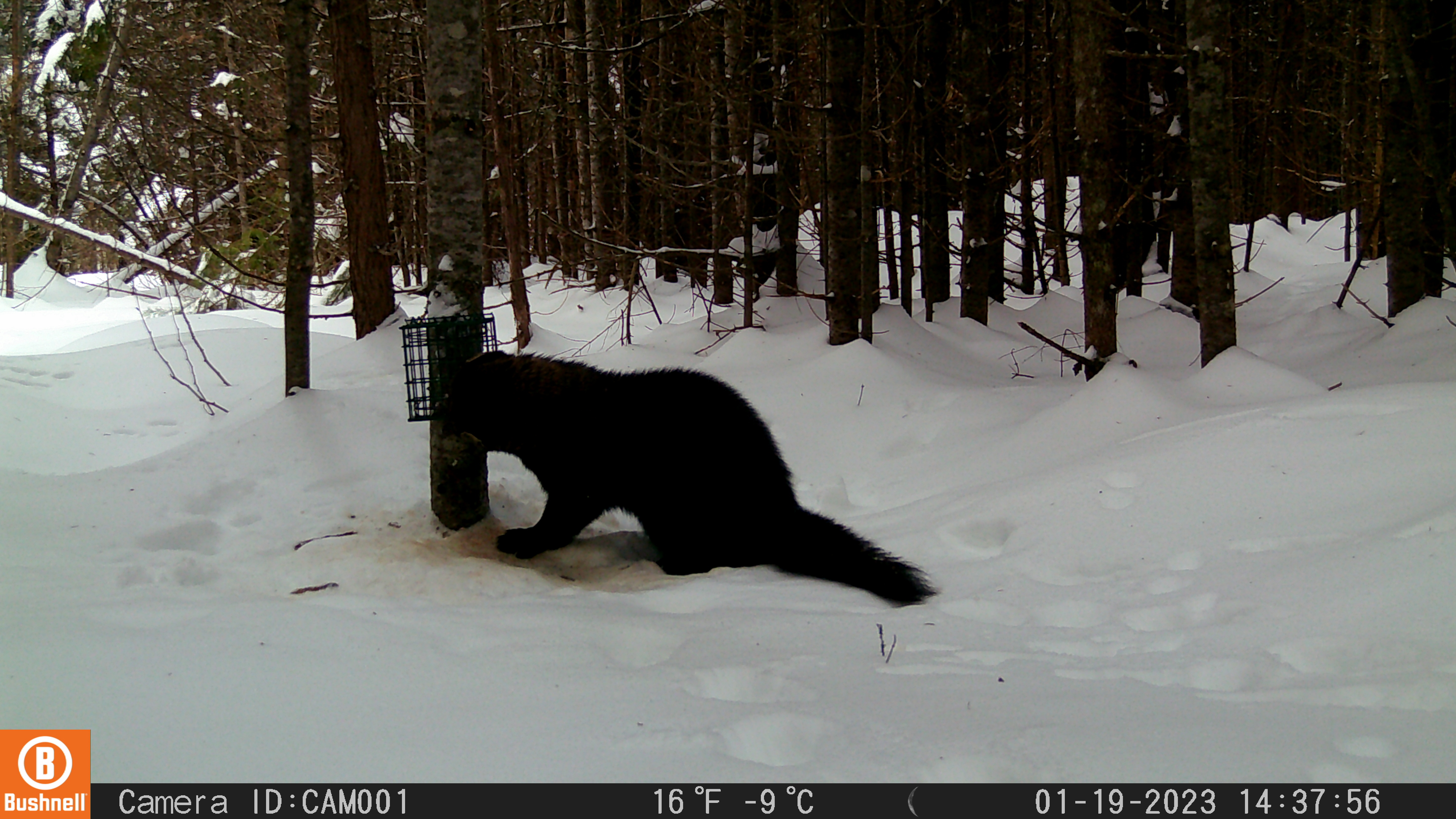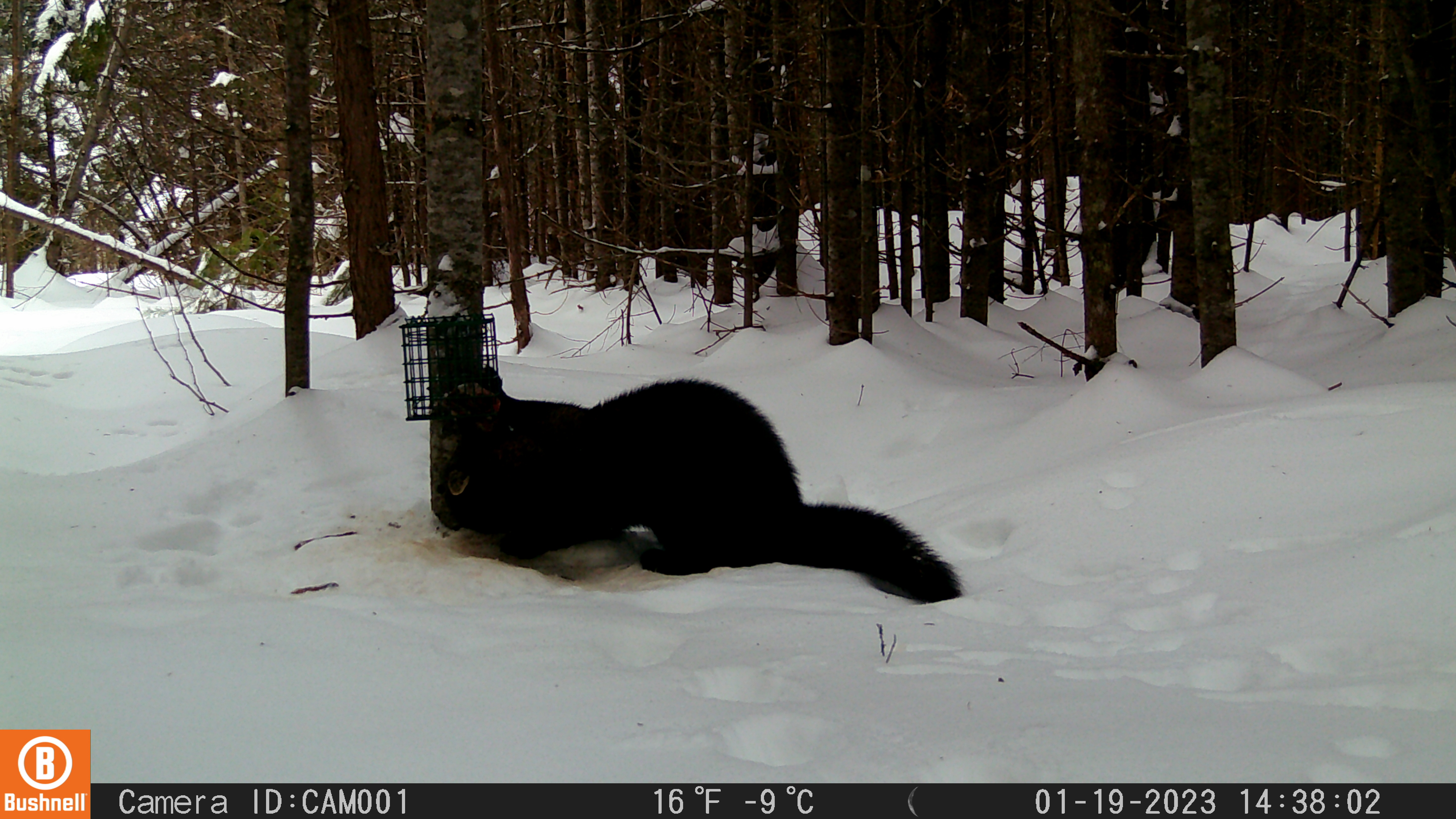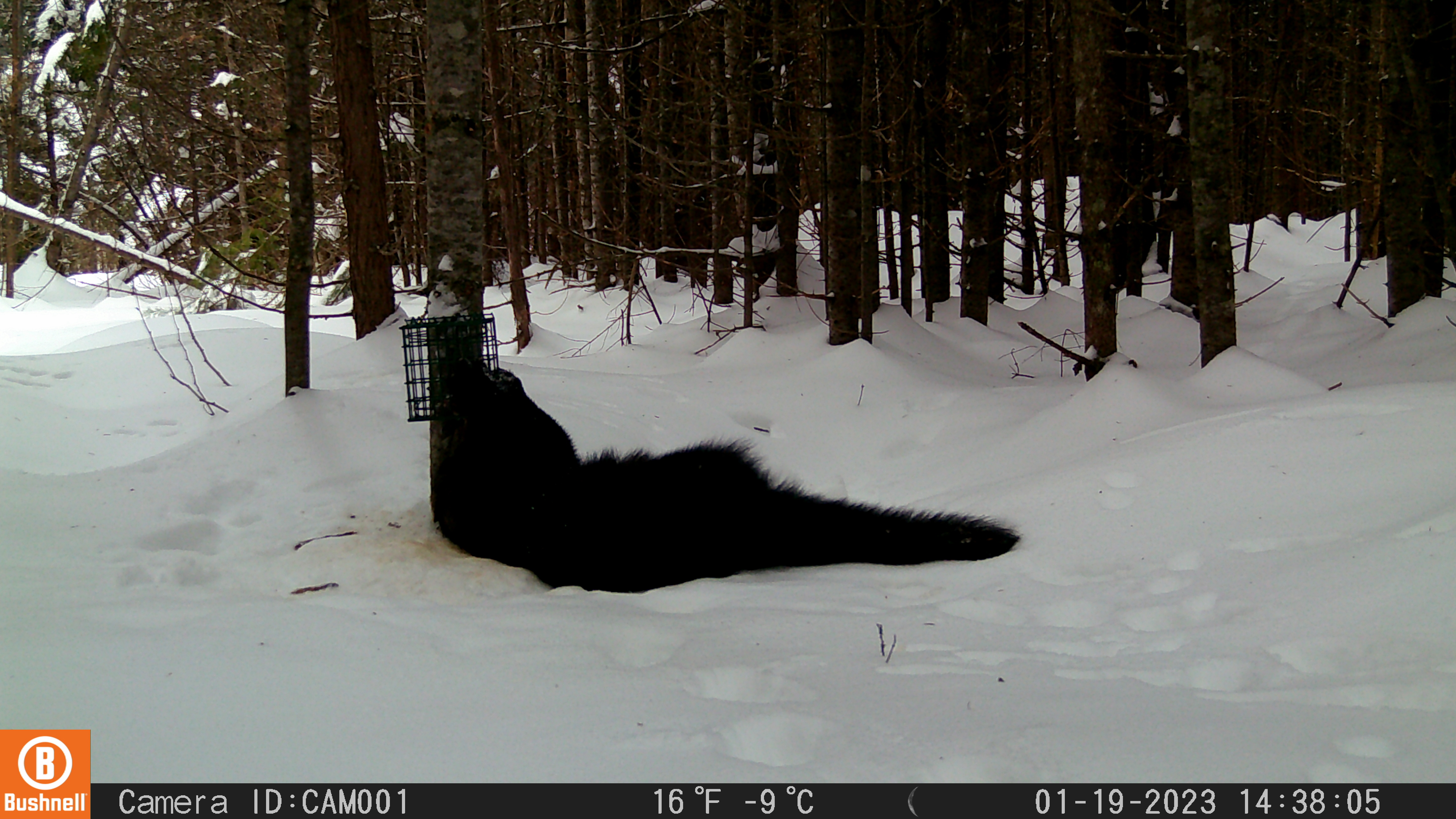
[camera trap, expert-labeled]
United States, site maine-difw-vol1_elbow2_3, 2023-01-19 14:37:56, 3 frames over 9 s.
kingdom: Animalia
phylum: Chordata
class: Mammalia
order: Carnivora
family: Mustelidae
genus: Pekania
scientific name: Pekania pennanti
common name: fisher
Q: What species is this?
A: Fisher (Pekania pennanti).